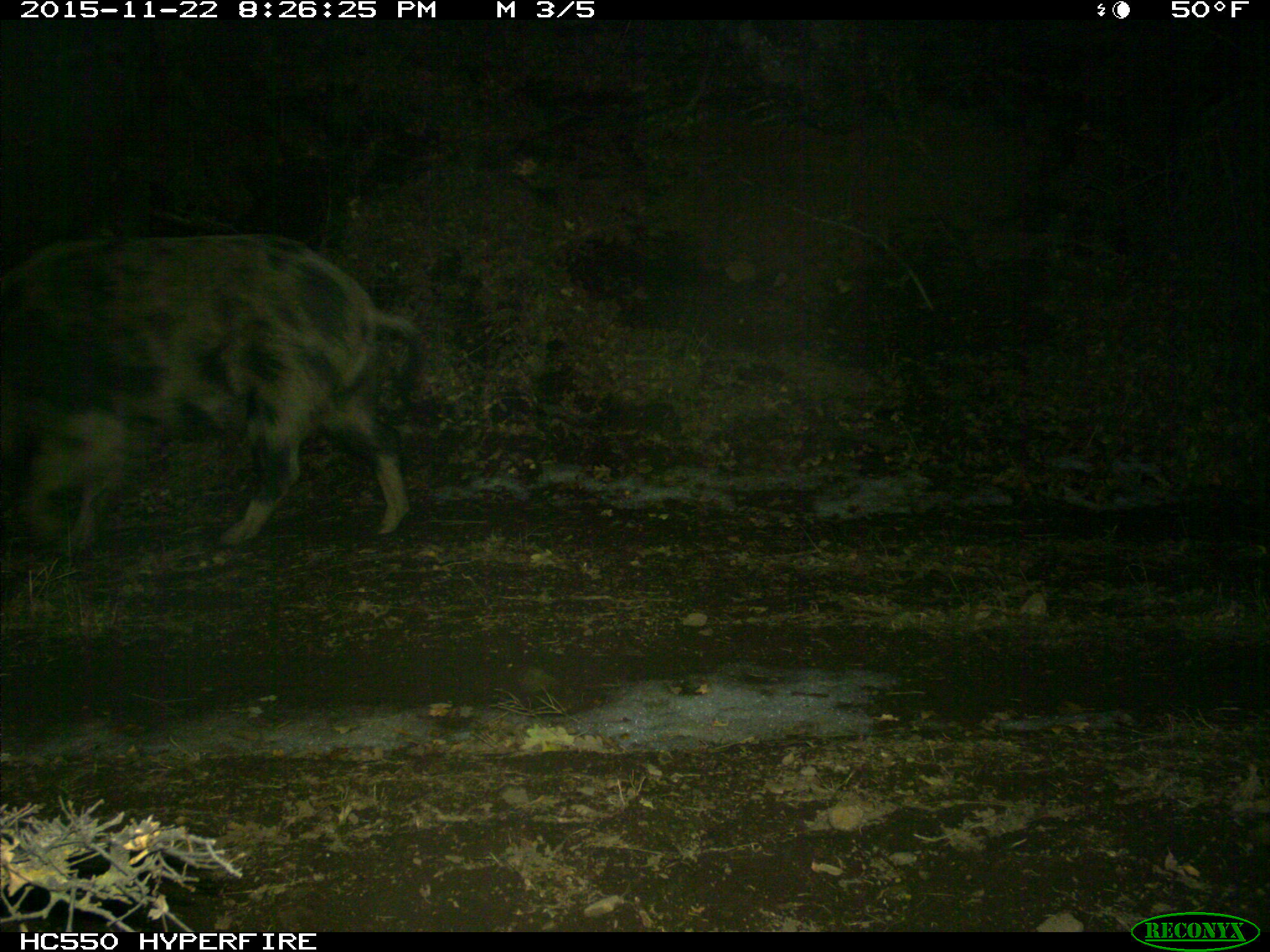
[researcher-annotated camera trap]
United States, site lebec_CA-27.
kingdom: Animalia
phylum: Chordata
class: Mammalia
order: Artiodactyla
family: Suidae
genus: Sus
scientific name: Sus scrofa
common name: wild boar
Sus scrofa (wild boar).